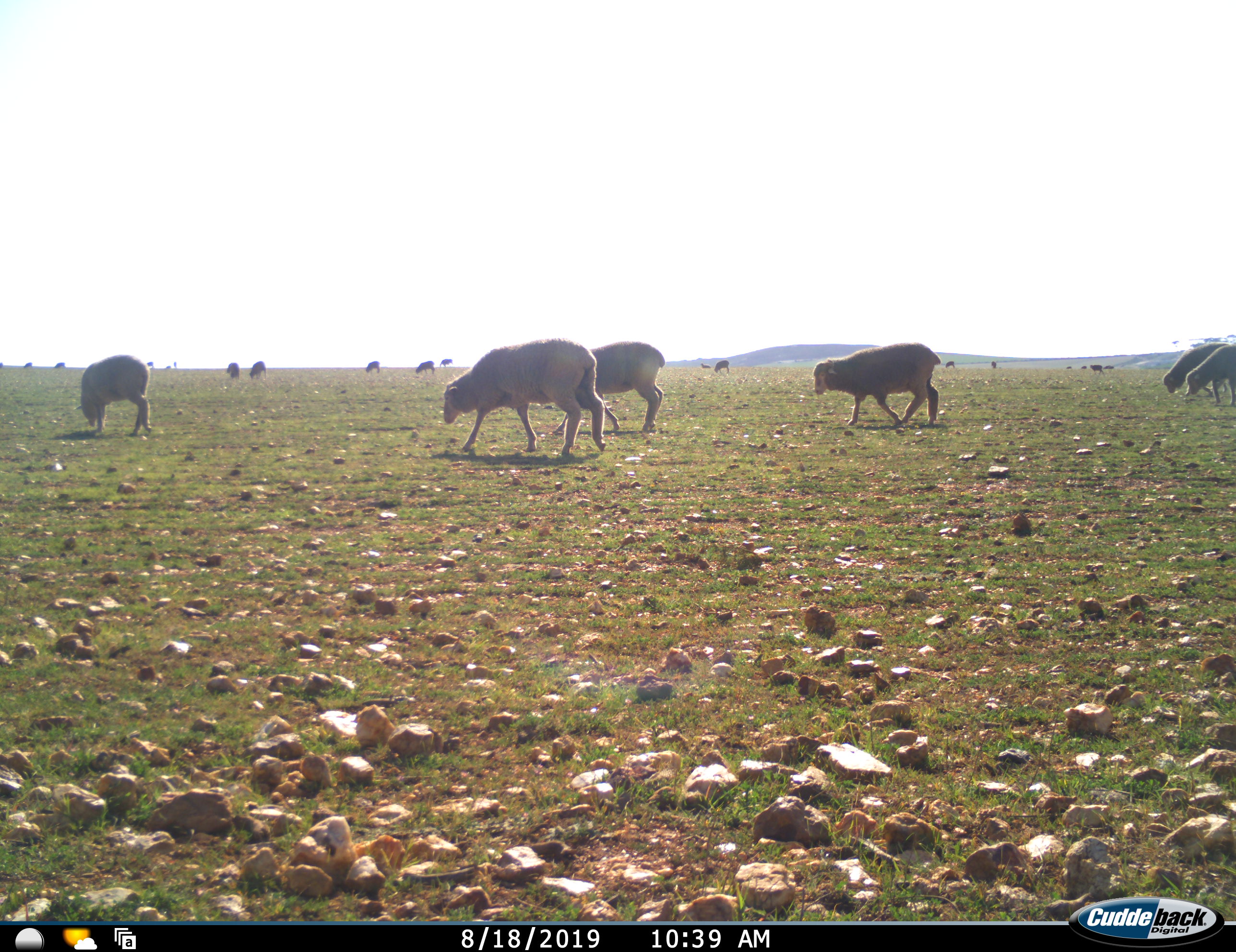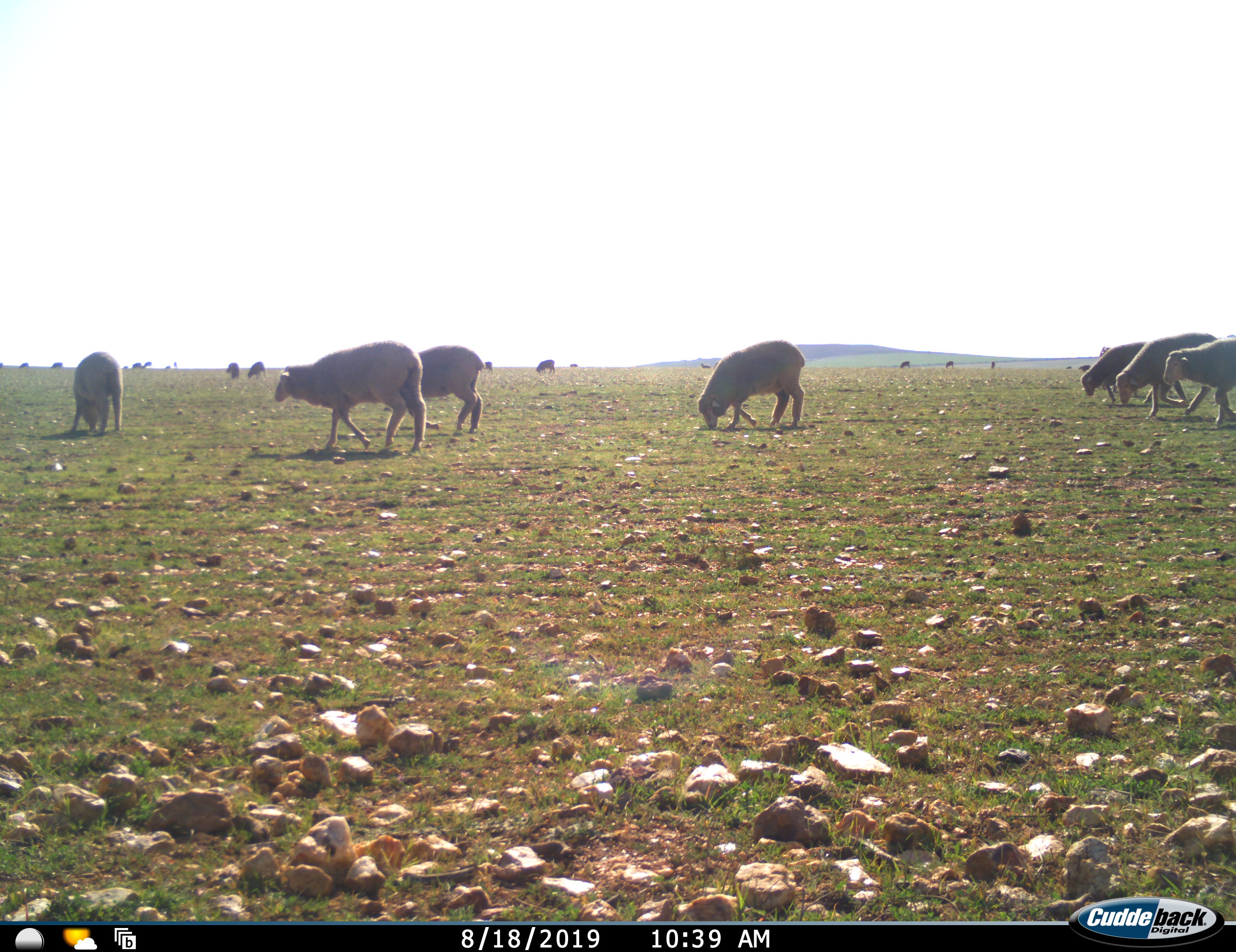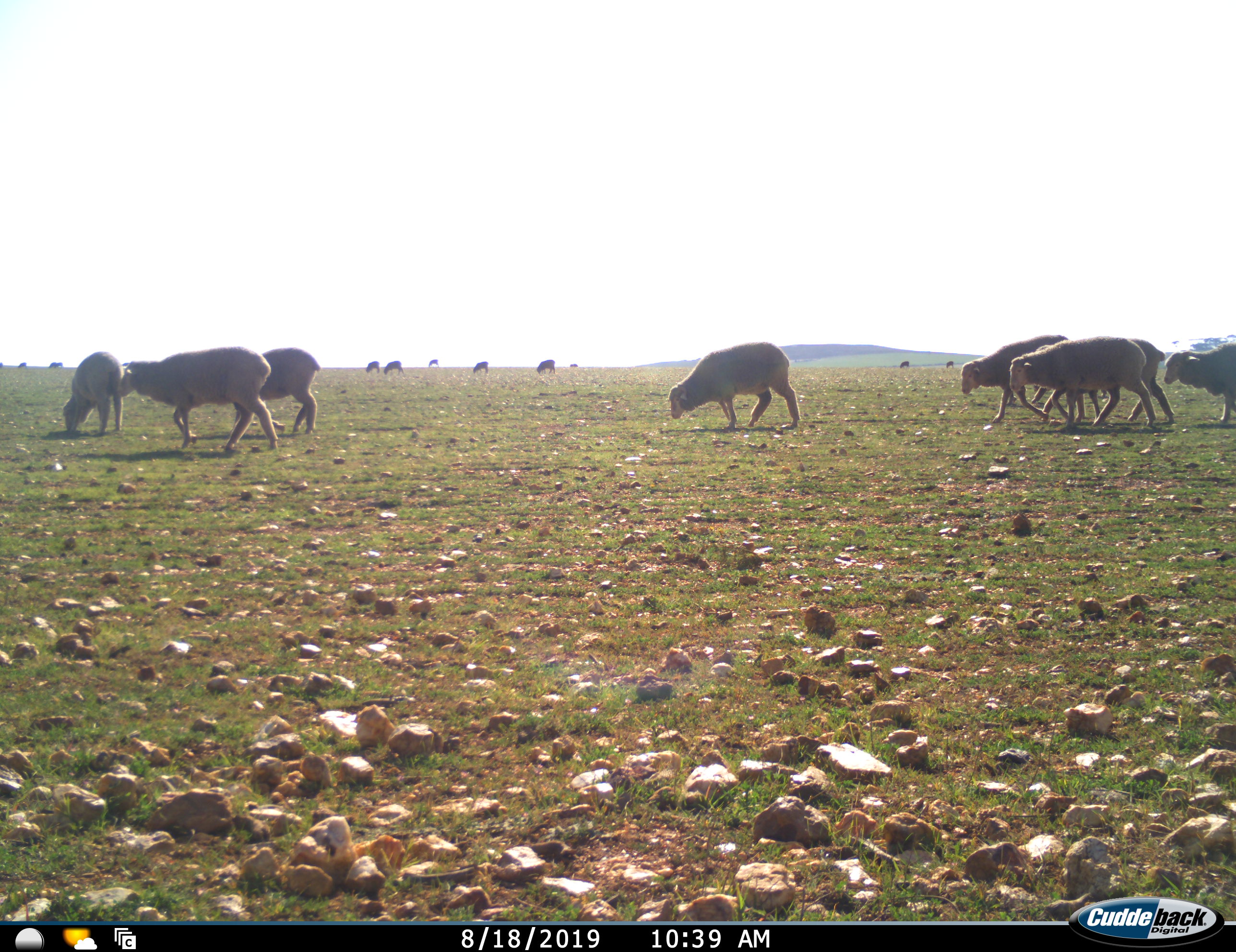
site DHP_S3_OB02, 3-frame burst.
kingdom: Animalia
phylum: Chordata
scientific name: Vertebrata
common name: domestic animal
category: domesticanimal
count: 11-50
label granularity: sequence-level